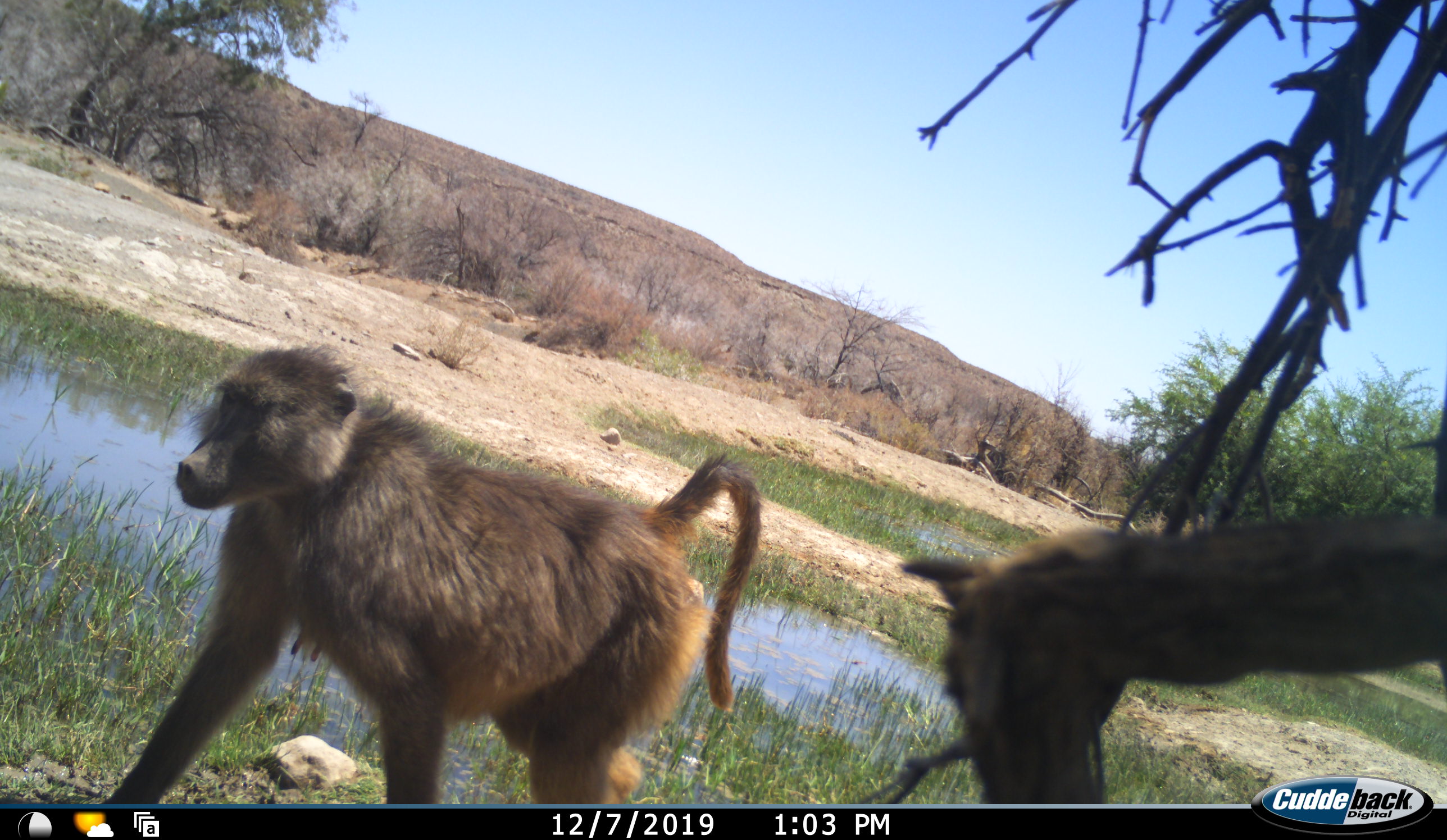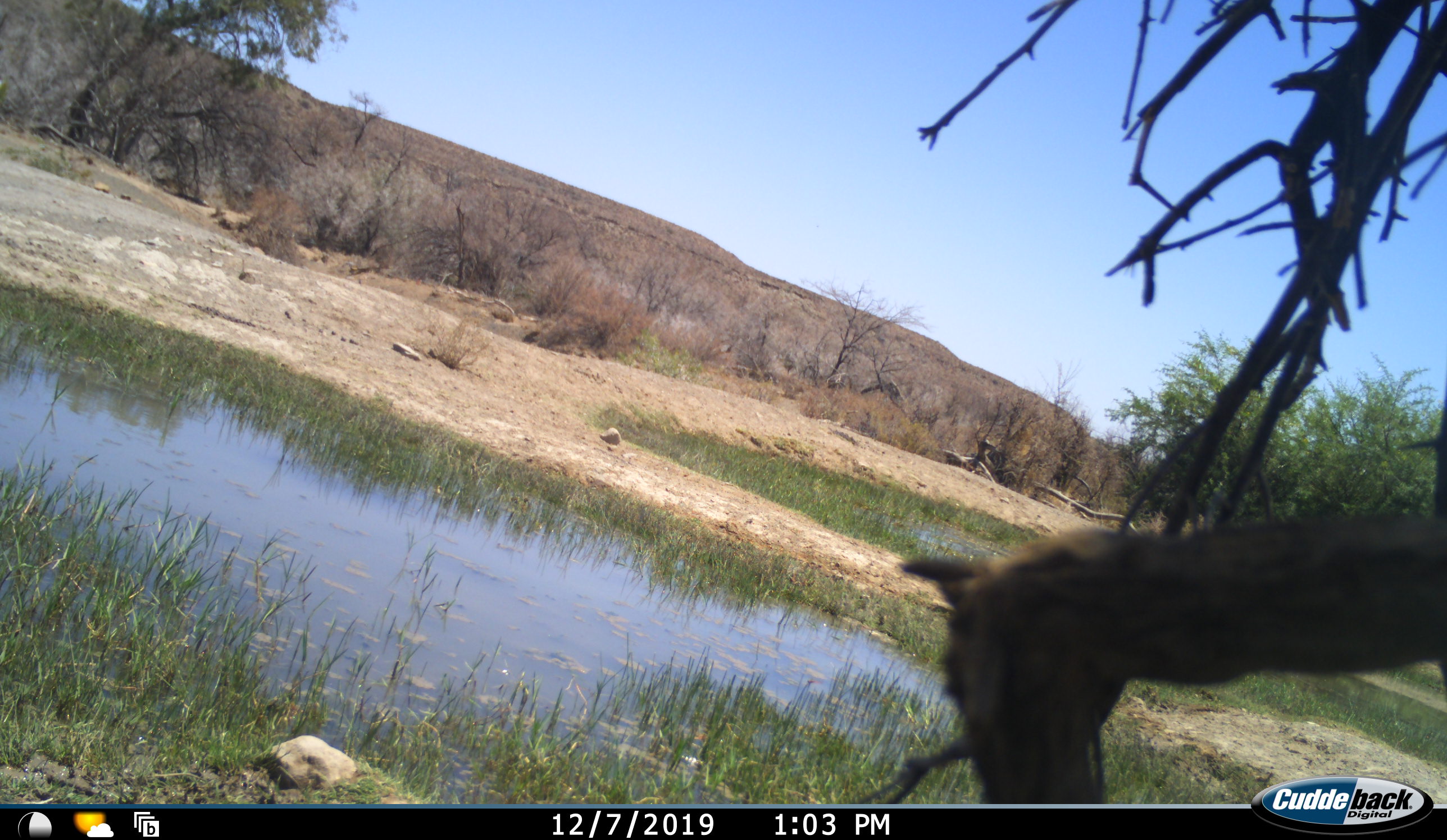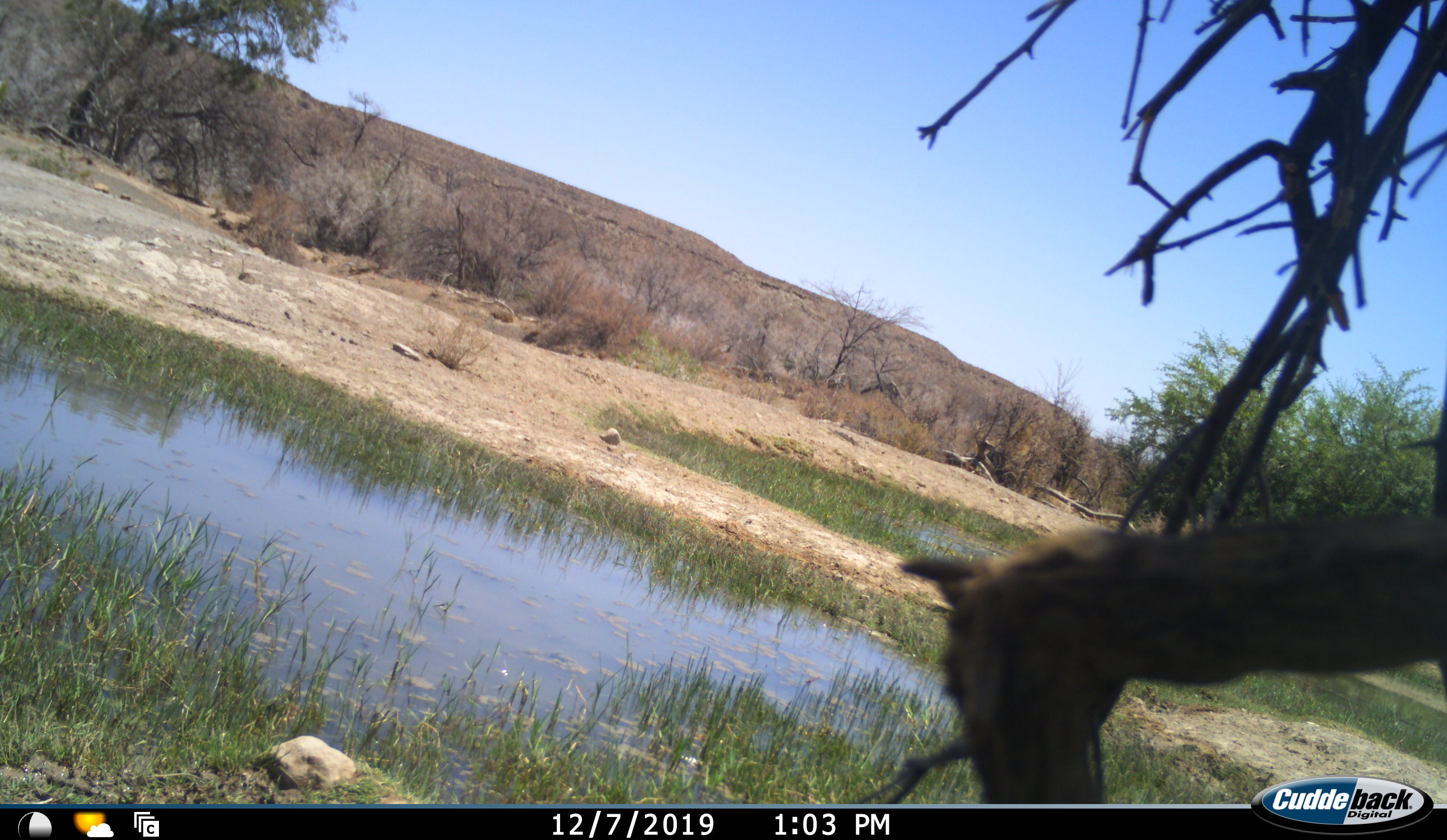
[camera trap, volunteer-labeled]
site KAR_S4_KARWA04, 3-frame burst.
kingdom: Animalia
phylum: Chordata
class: Mammalia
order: Primates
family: Cercopithecidae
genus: Papio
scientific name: Papio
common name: baboon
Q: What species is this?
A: Baboon (Papio).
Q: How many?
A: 1.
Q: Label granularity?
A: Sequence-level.